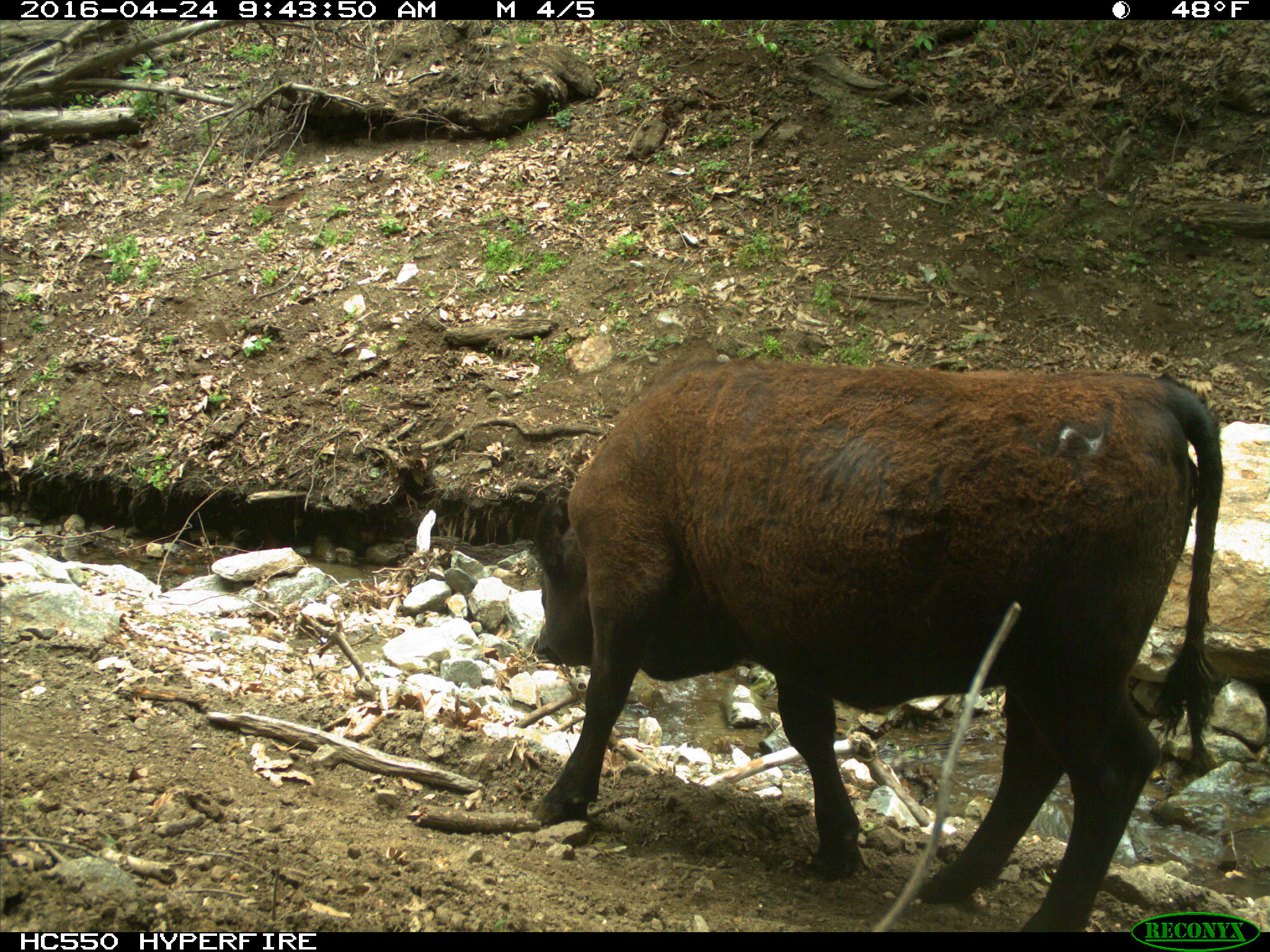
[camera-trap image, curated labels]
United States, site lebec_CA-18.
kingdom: Animalia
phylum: Chordata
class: Mammalia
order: Artiodactyla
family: Bovidae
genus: Bos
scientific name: Bos taurus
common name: domestic cow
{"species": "Bos taurus (domestic cow)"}